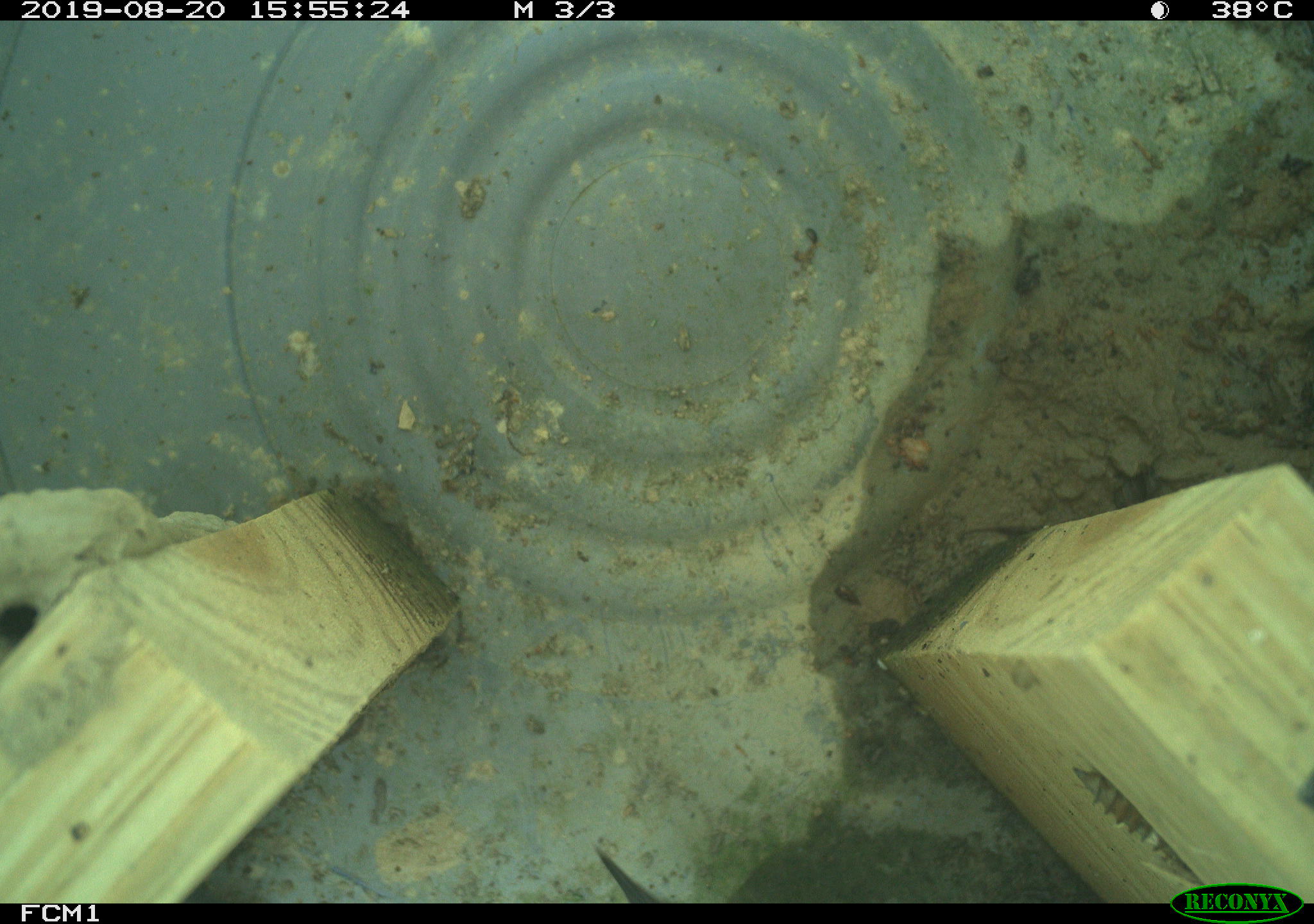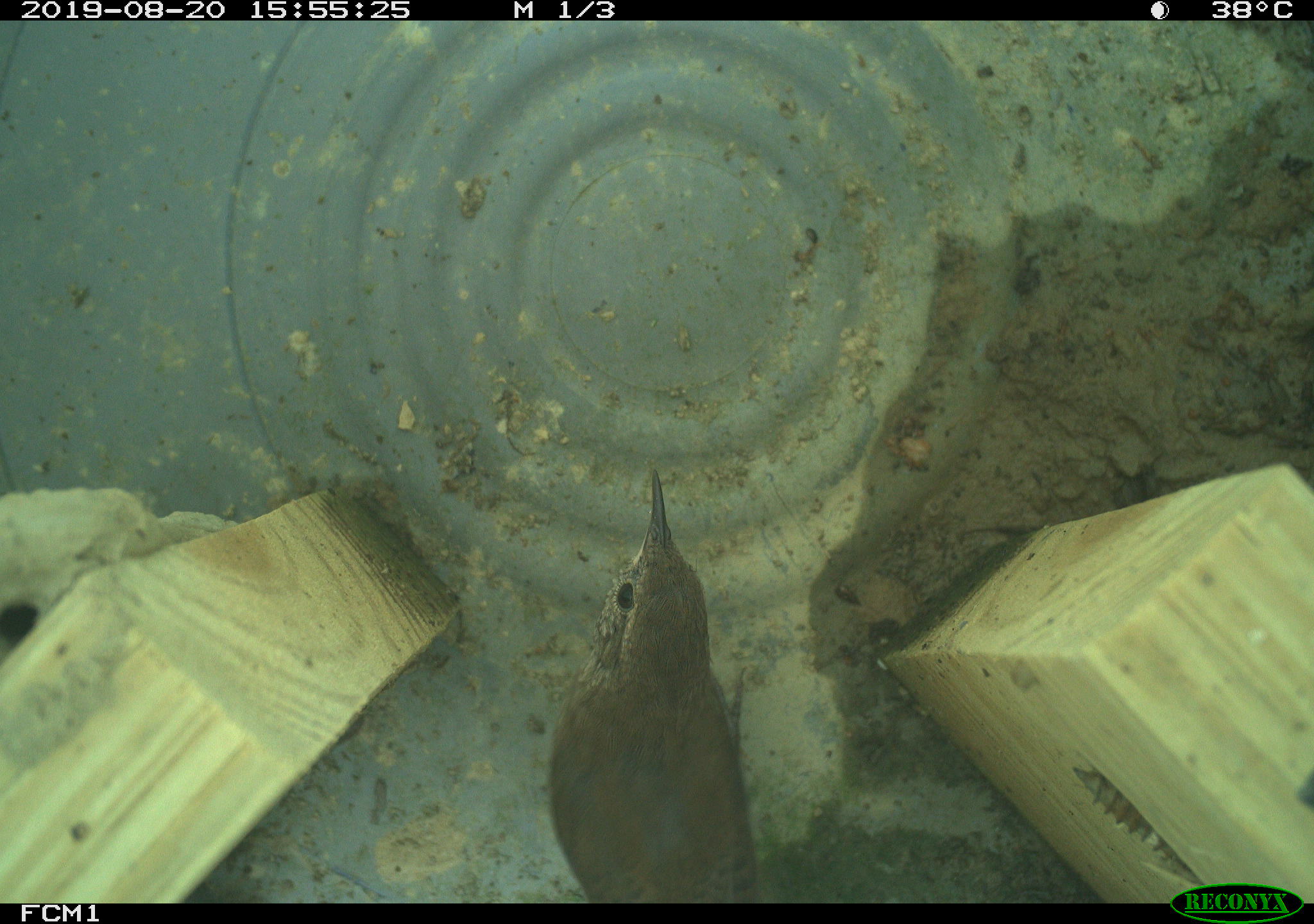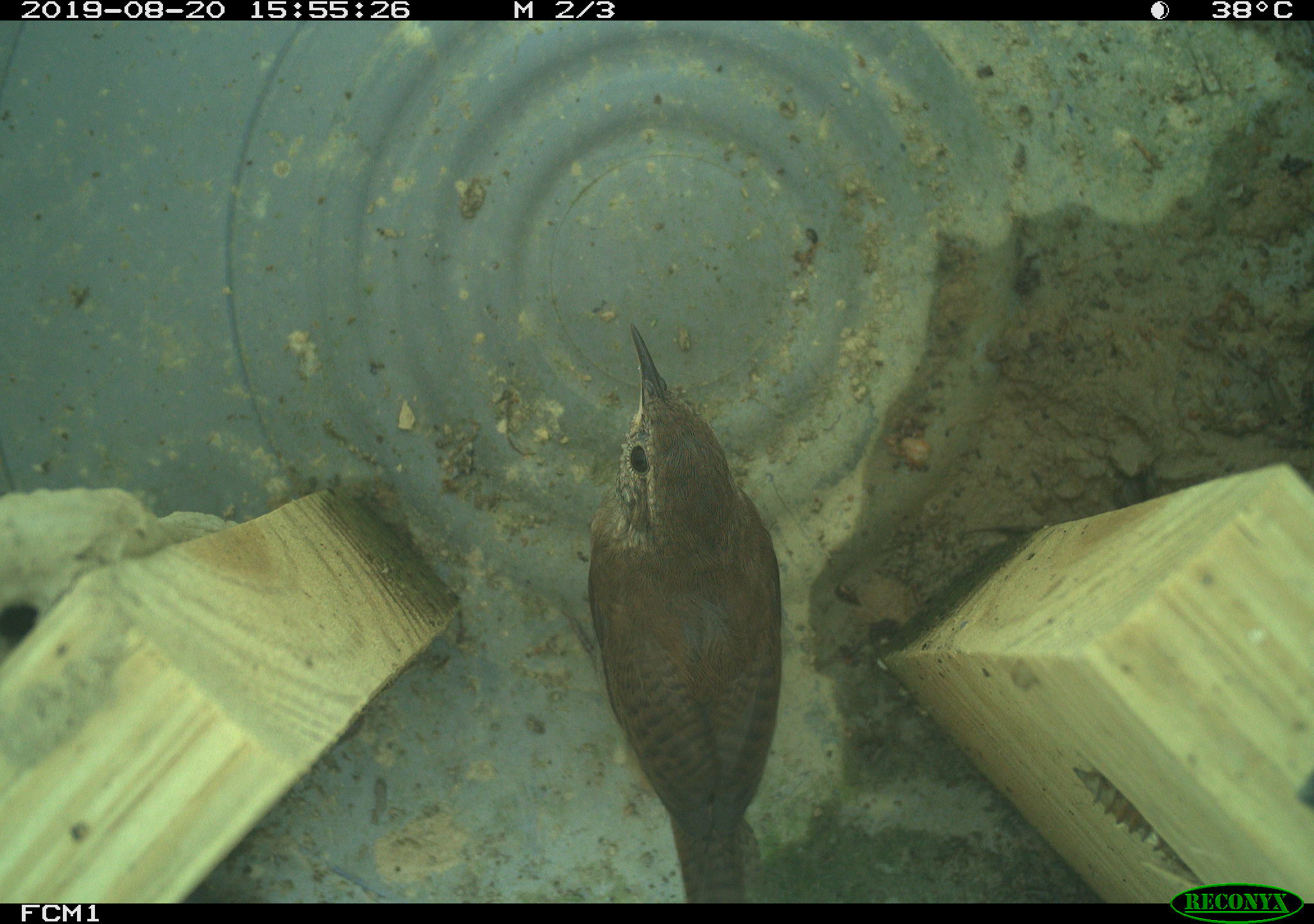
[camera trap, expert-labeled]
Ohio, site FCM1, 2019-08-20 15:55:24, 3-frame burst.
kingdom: Animalia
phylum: Chordata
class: Aves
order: Passeriformes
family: Troglodytidae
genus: Troglodytes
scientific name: Troglodytes aedon aedon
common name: northern house wren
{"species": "northern house wren (Troglodytes aedon aedon)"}